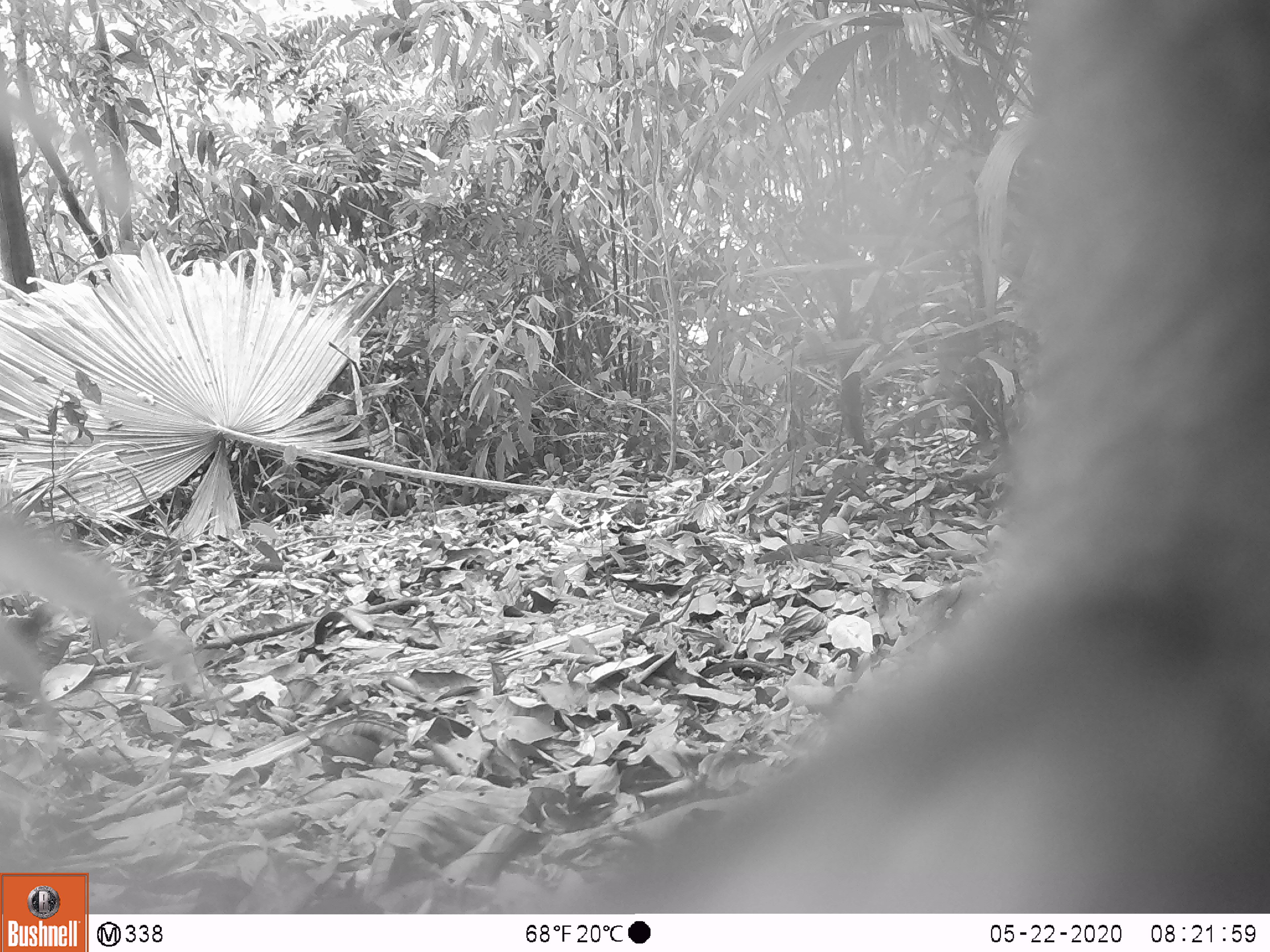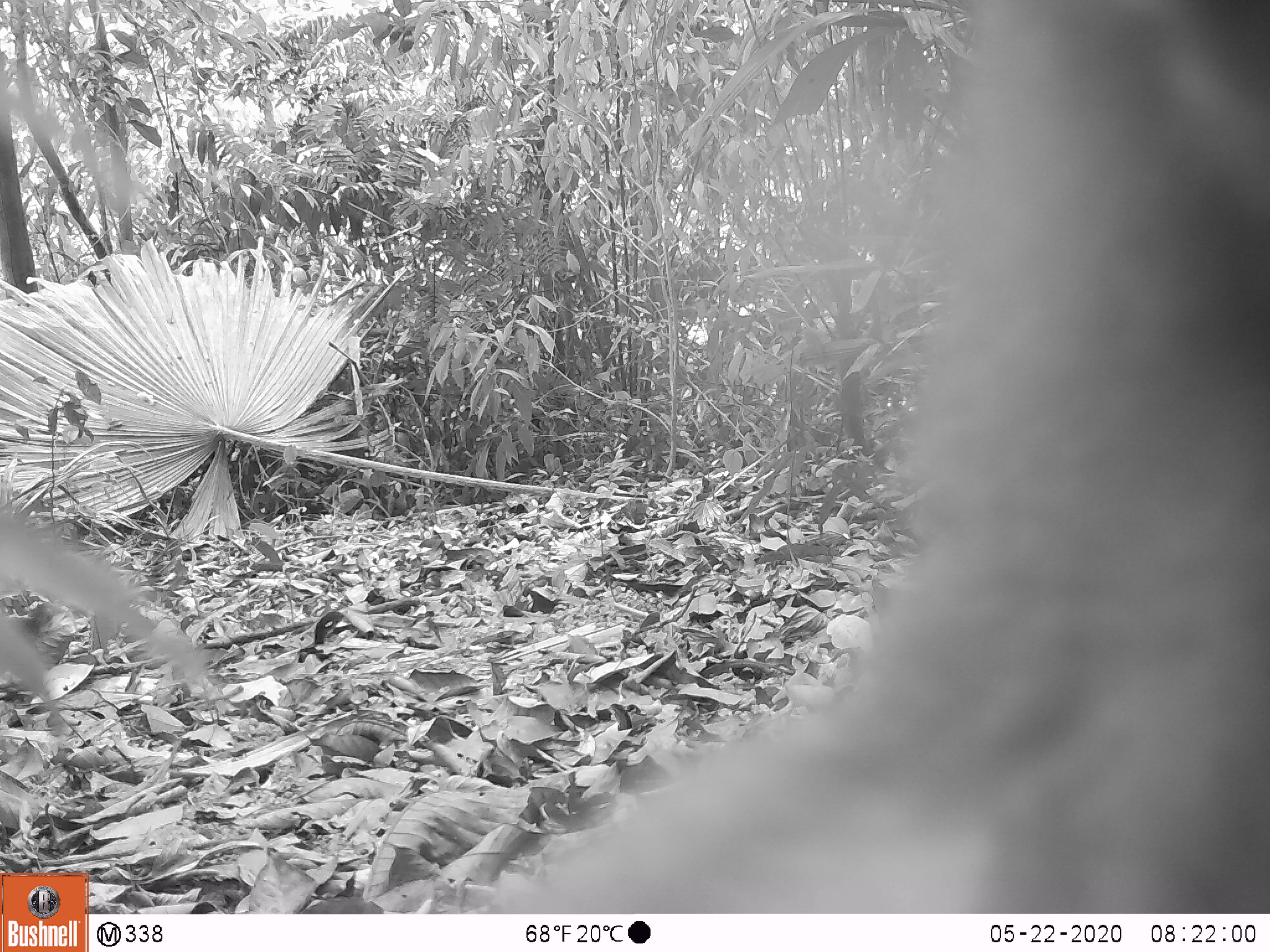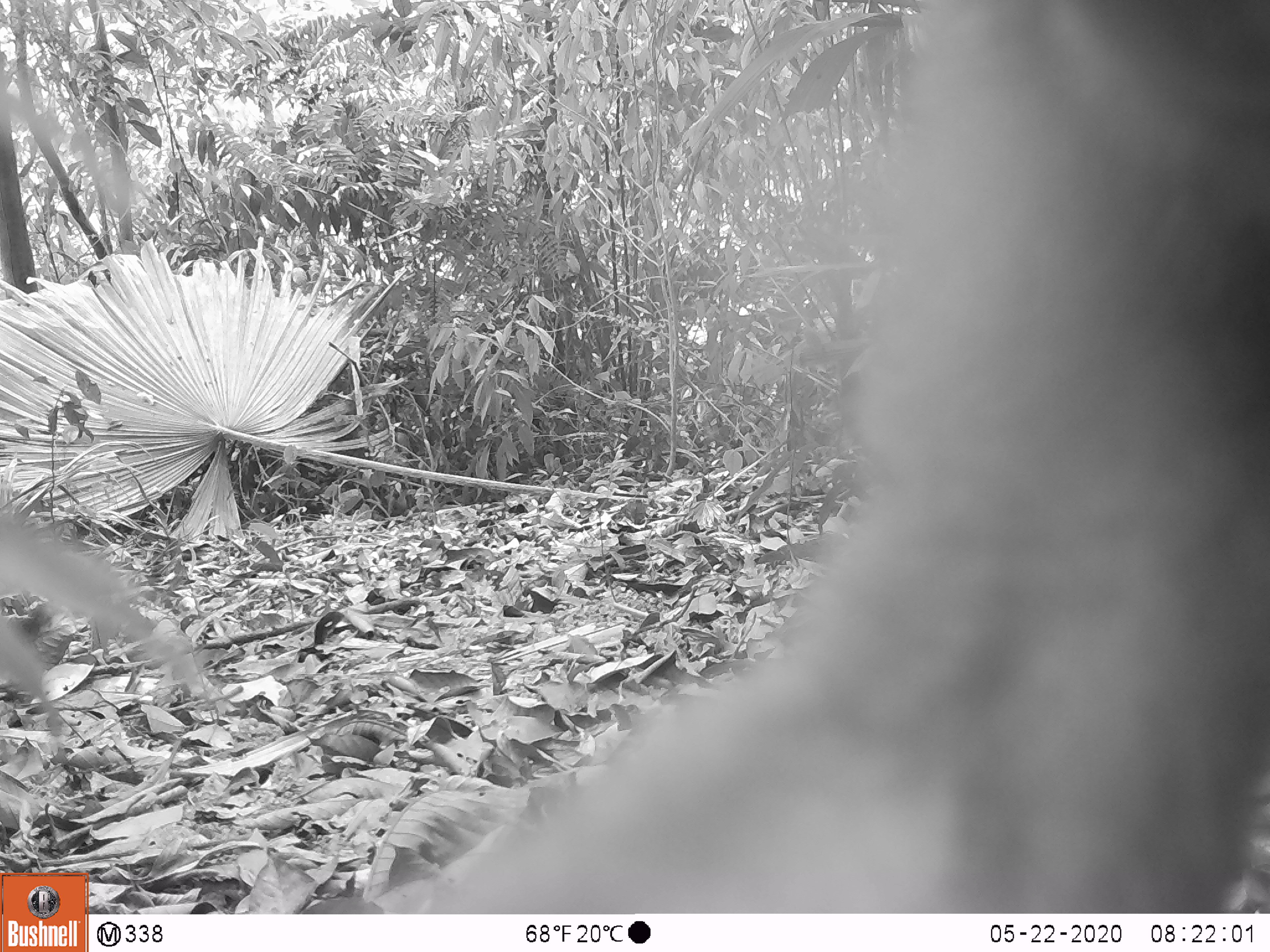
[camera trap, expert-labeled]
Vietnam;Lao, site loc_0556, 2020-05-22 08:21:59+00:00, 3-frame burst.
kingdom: Animalia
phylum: Chordata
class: Mammalia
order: Primates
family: Cercopithecidae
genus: Macaca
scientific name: Macaca arctoides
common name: stump-tailed macaque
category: stump tailed macaque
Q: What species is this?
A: Stump tailed macaque (stump-tailed macaque) (Macaca arctoides).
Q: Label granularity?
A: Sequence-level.